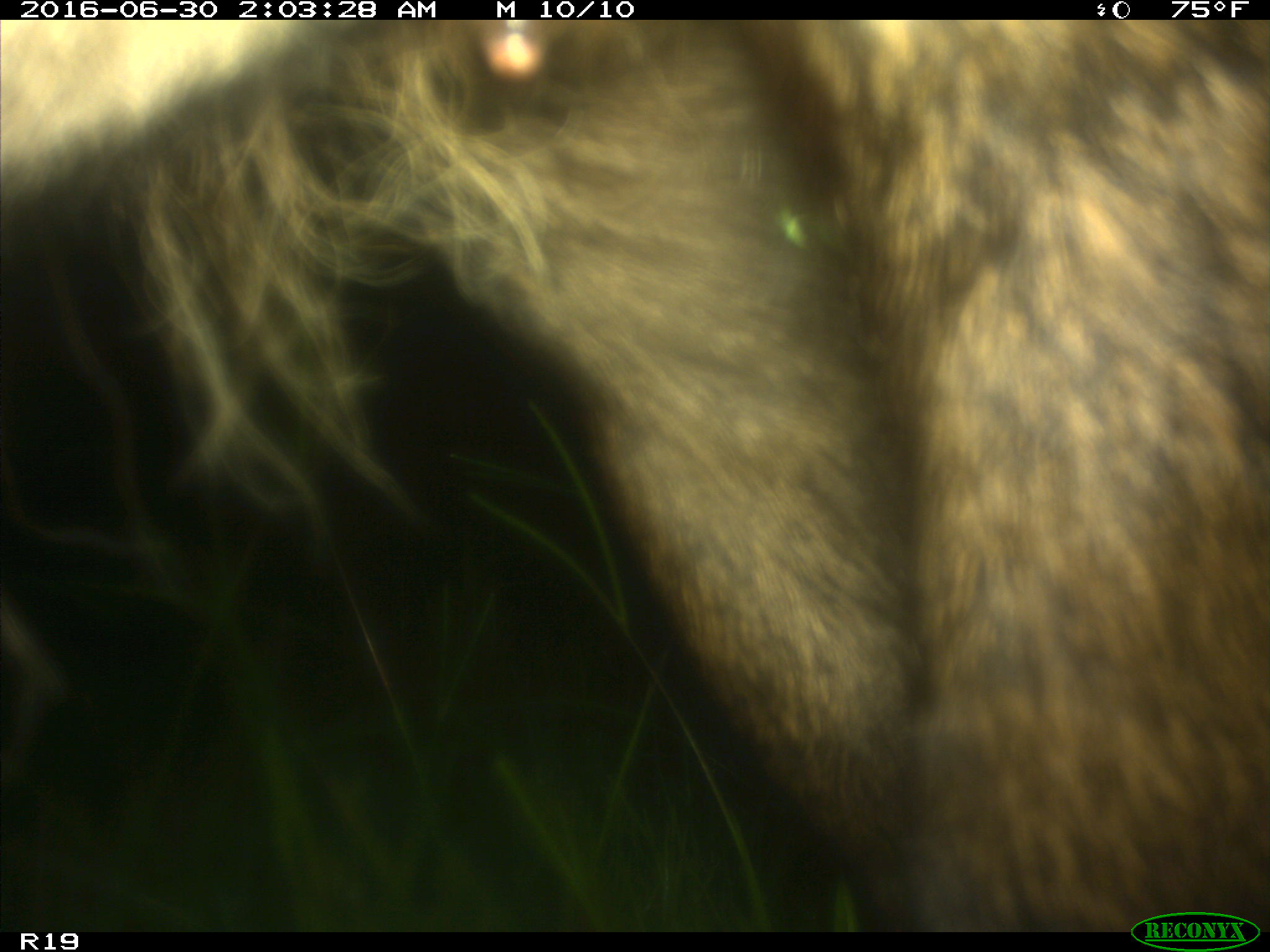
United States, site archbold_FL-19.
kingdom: Animalia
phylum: Chordata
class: Mammalia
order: Artiodactyla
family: Bovidae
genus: Bos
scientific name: Bos taurus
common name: domestic cow